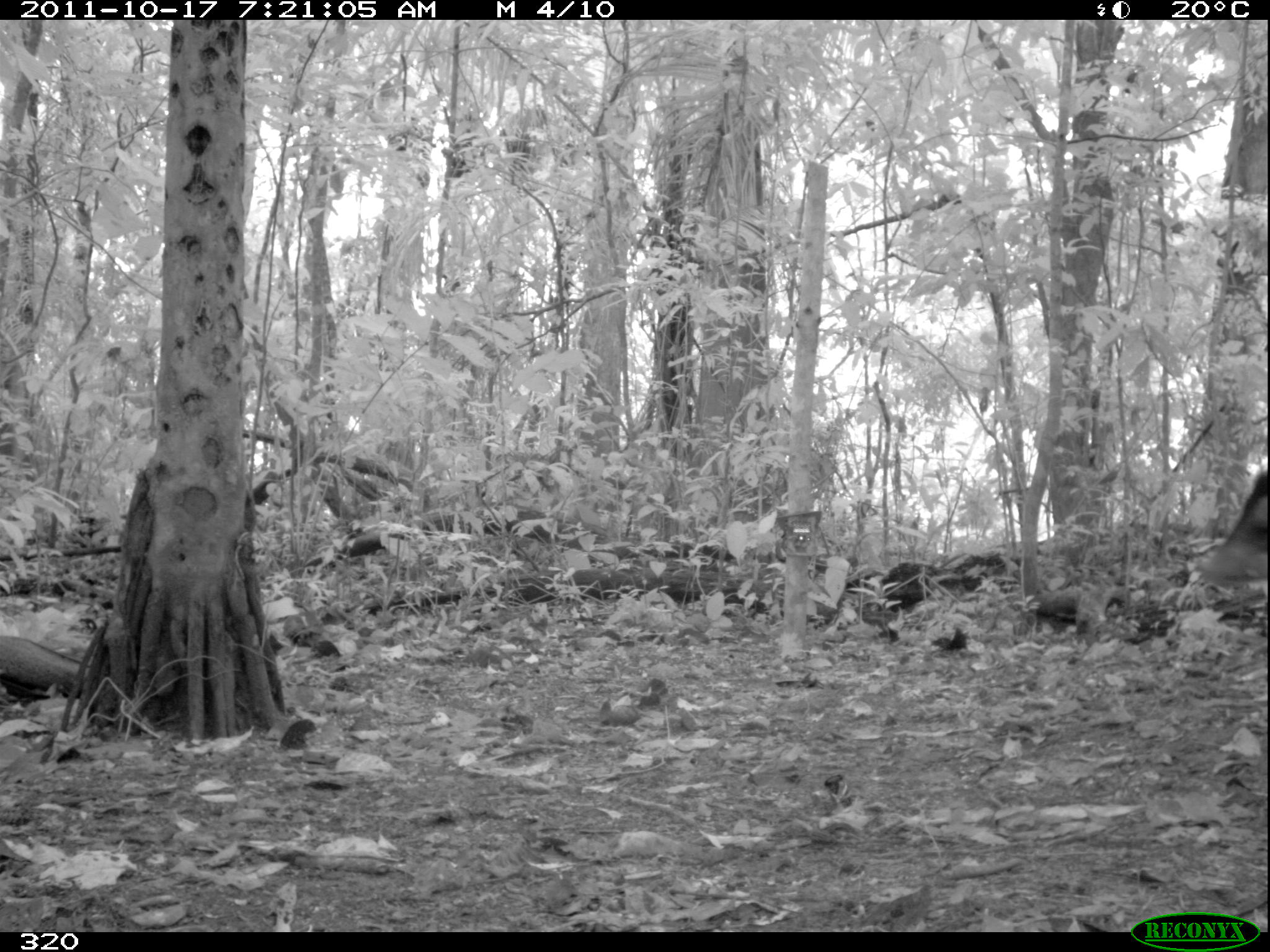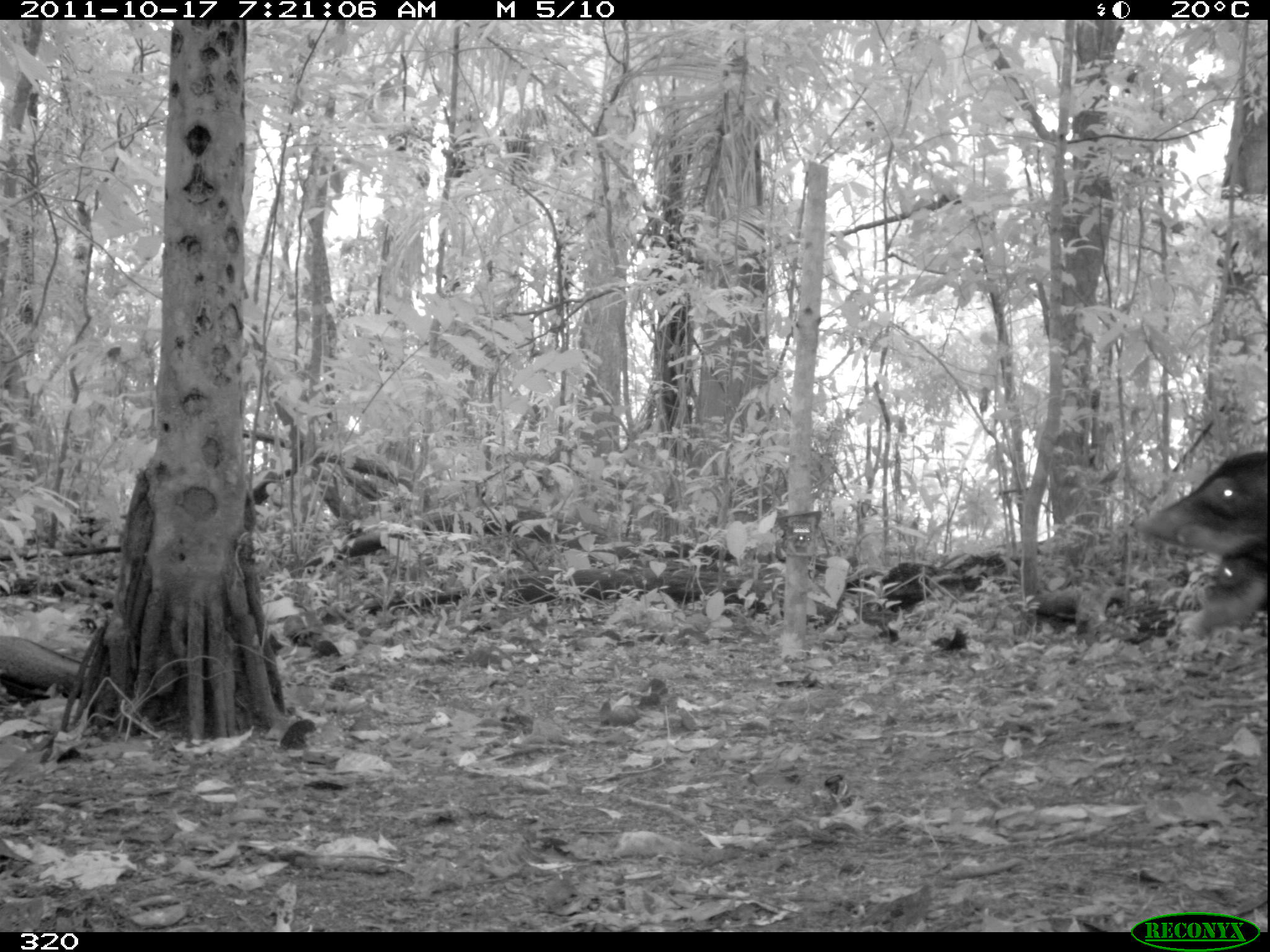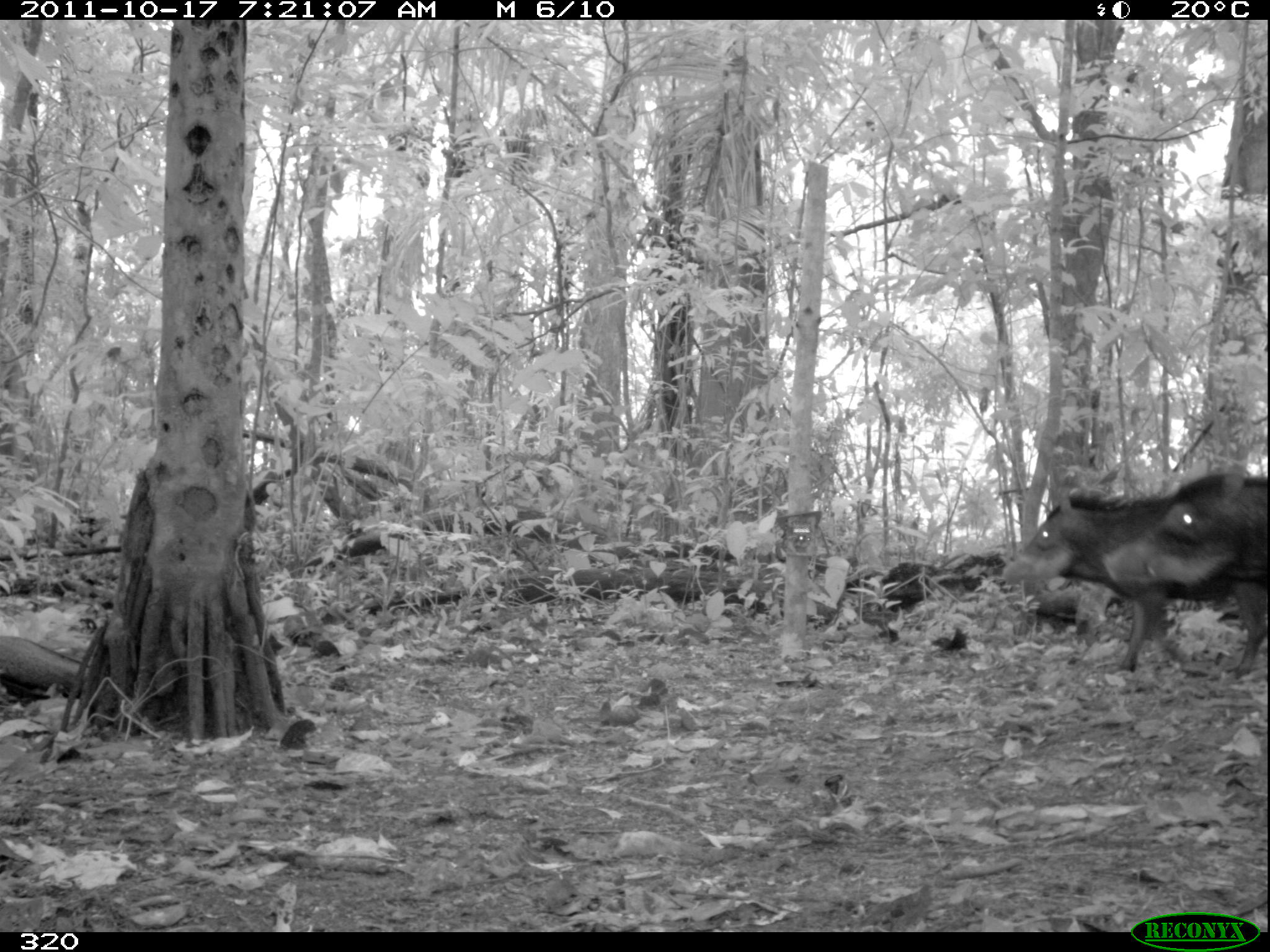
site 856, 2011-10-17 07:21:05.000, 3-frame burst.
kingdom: Animalia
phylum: Chordata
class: Mammalia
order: Artiodactyla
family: Tayassuidae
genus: Tayassu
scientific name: Tayassu pecari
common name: white-lipped peccary